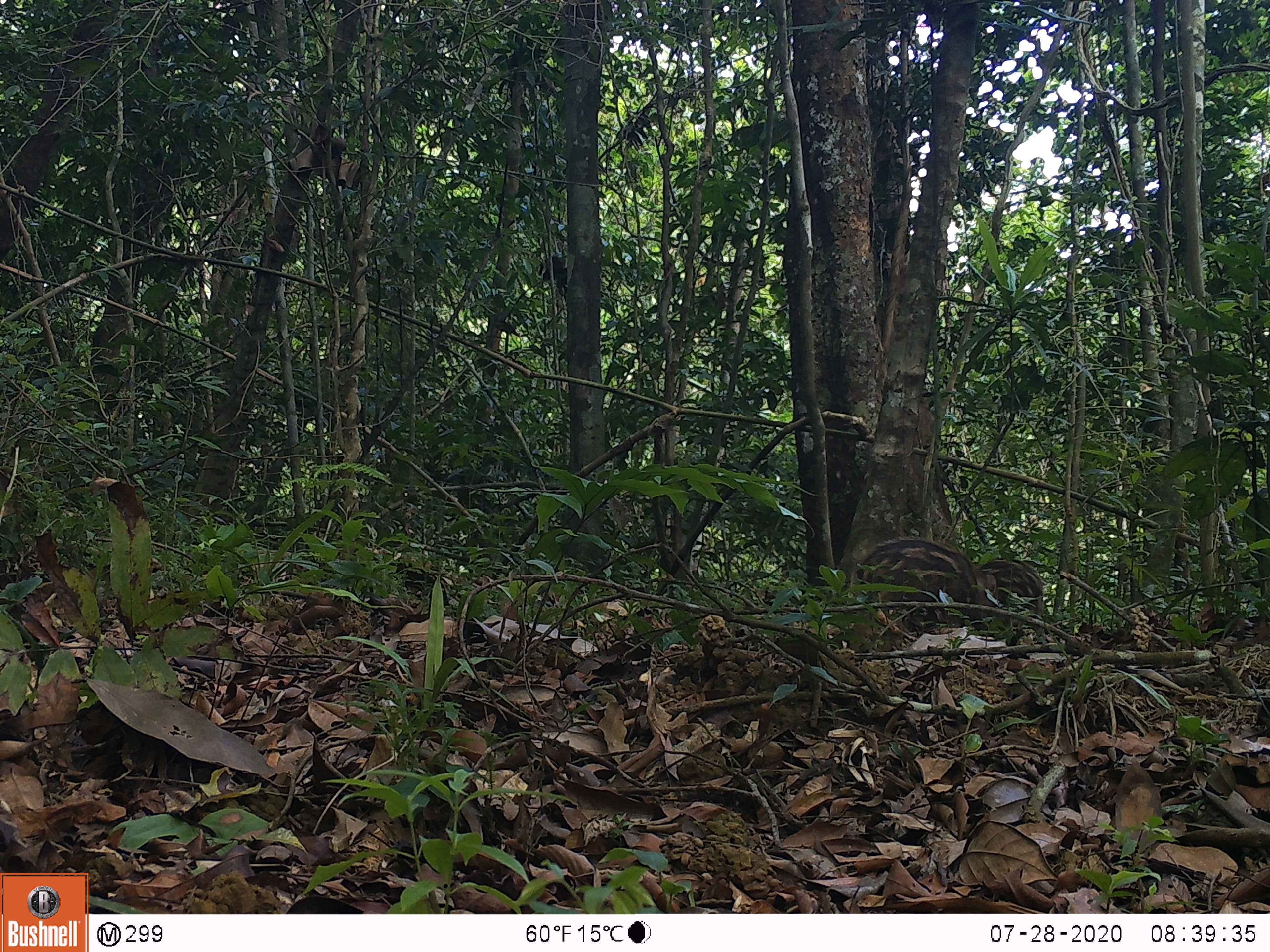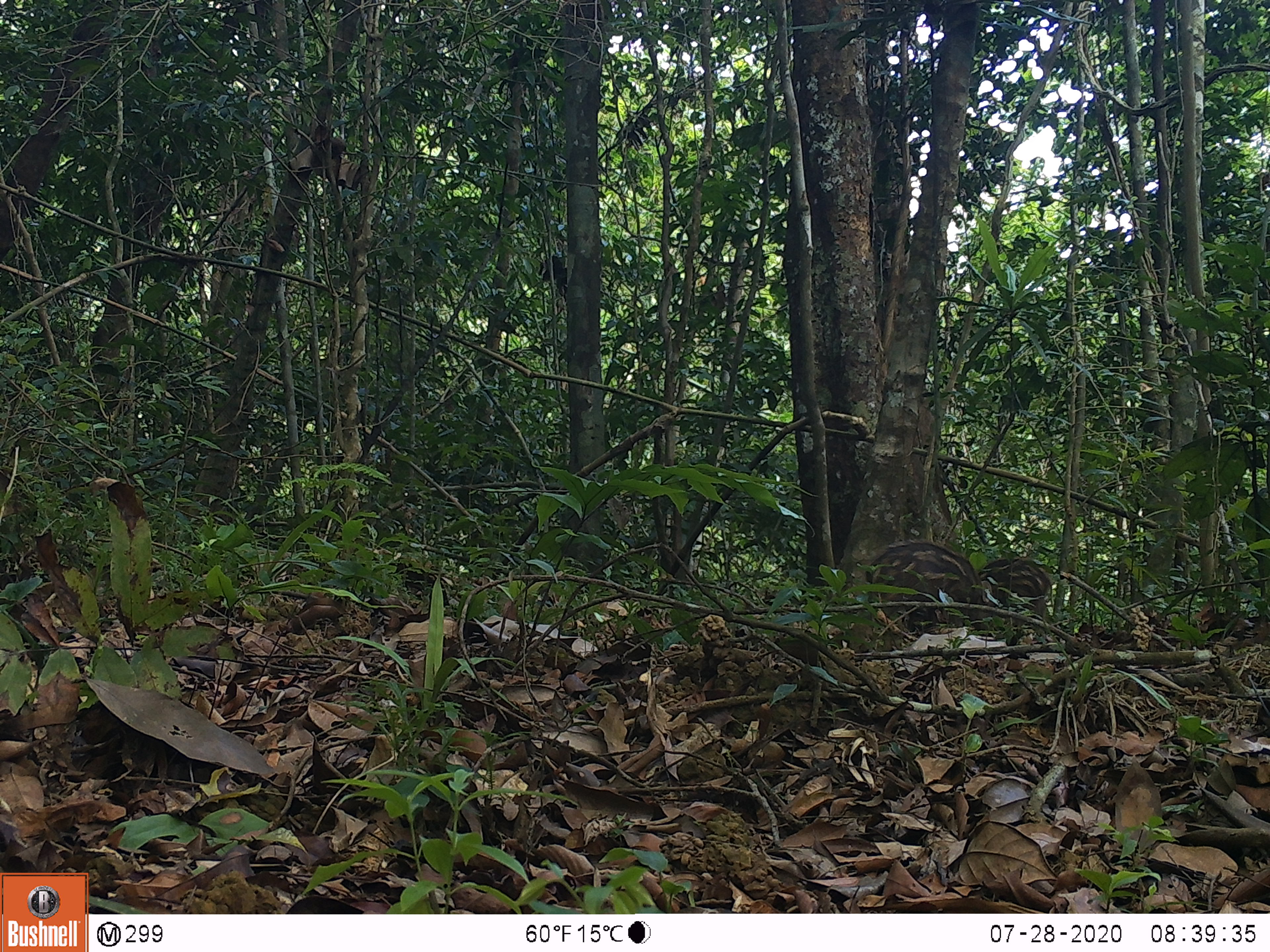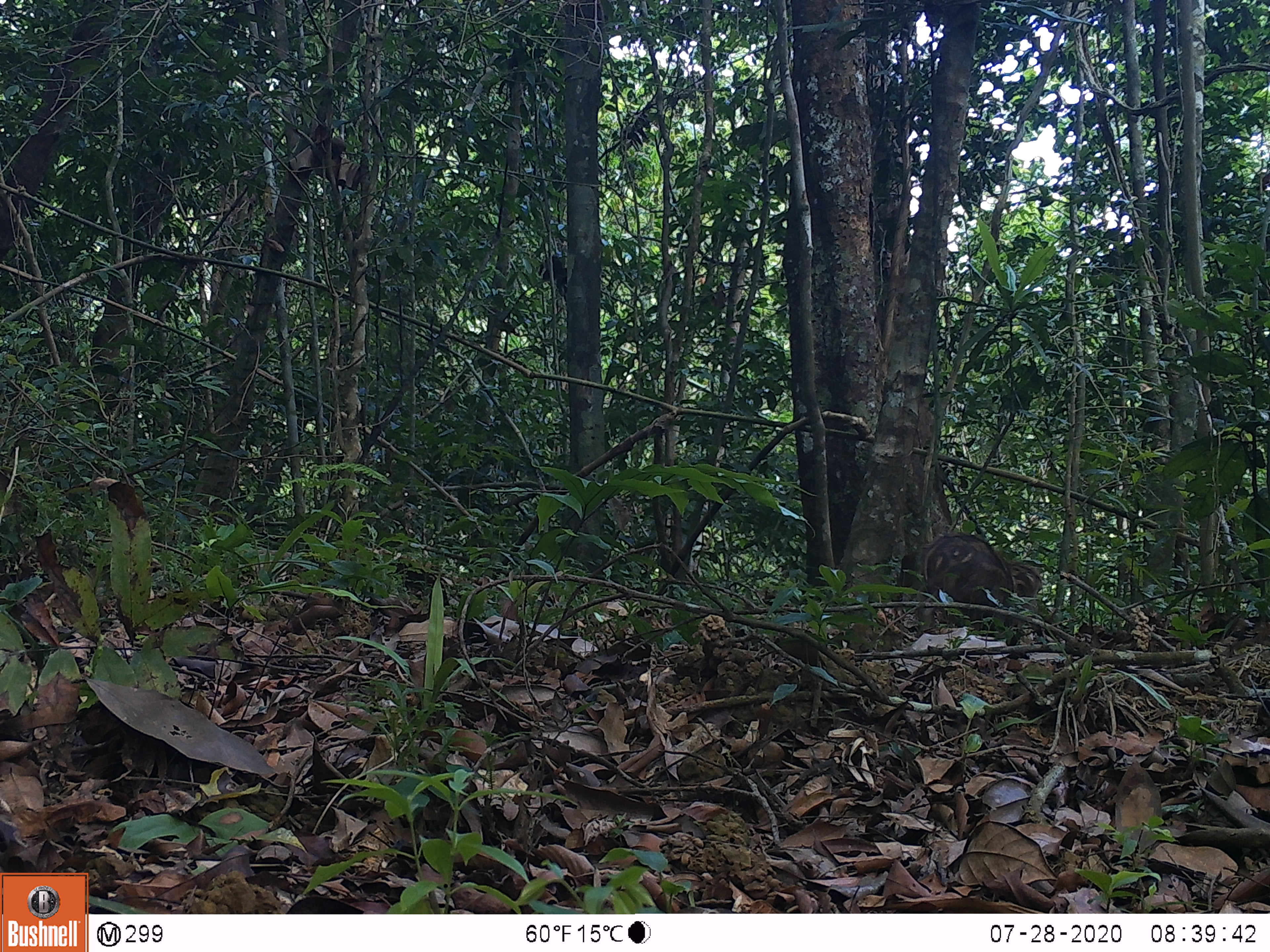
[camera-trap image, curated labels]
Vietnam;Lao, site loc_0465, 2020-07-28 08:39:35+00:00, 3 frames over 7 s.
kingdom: Animalia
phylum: Chordata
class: Mammalia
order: Artiodactyla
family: Suidae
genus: Sus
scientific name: Sus scrofa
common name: eurasian wild pig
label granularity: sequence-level